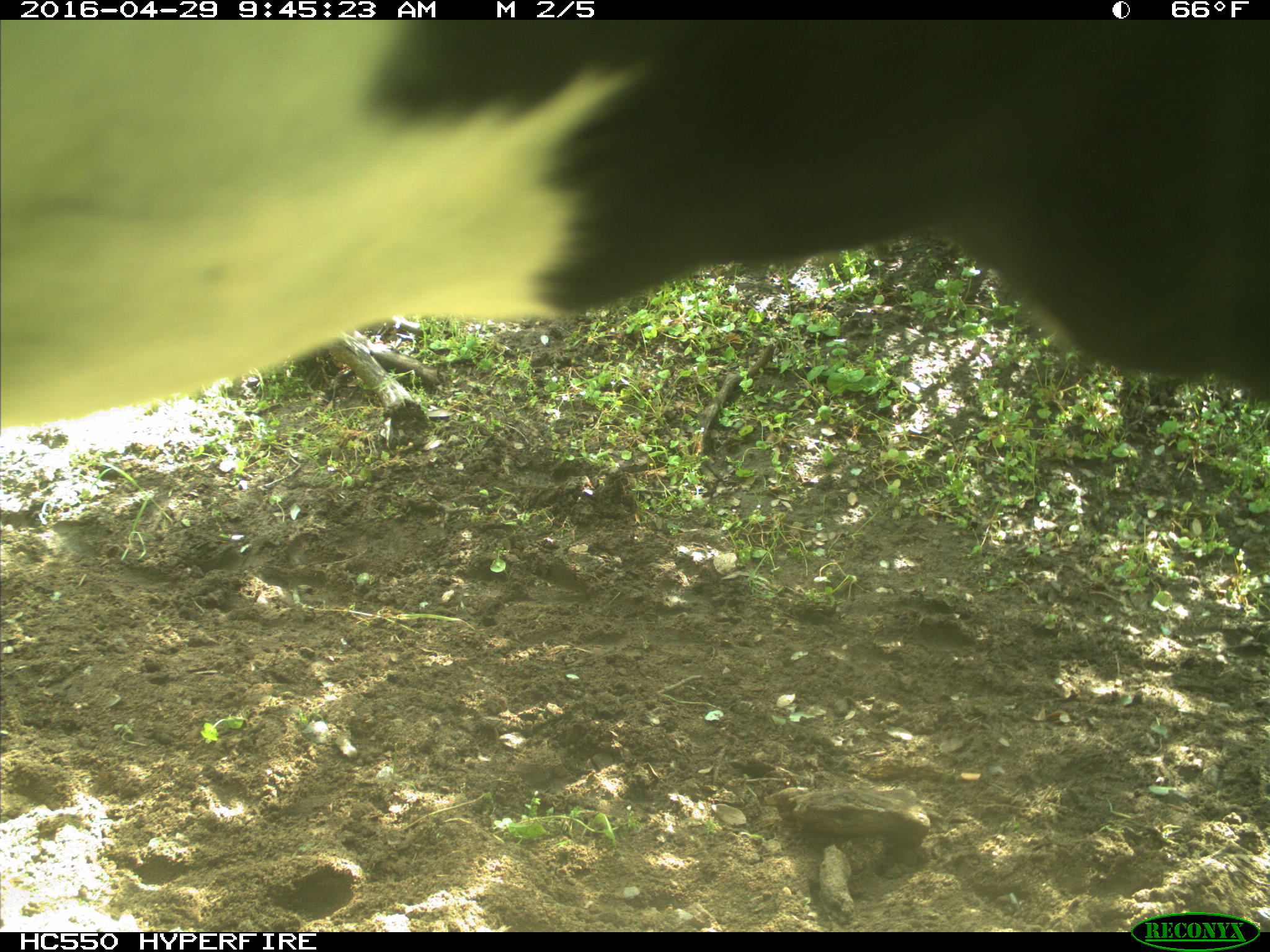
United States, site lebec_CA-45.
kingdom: Animalia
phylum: Chordata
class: Mammalia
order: Artiodactyla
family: Bovidae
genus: Bos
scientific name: Bos taurus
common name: domestic cow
Bos taurus (domestic cow).